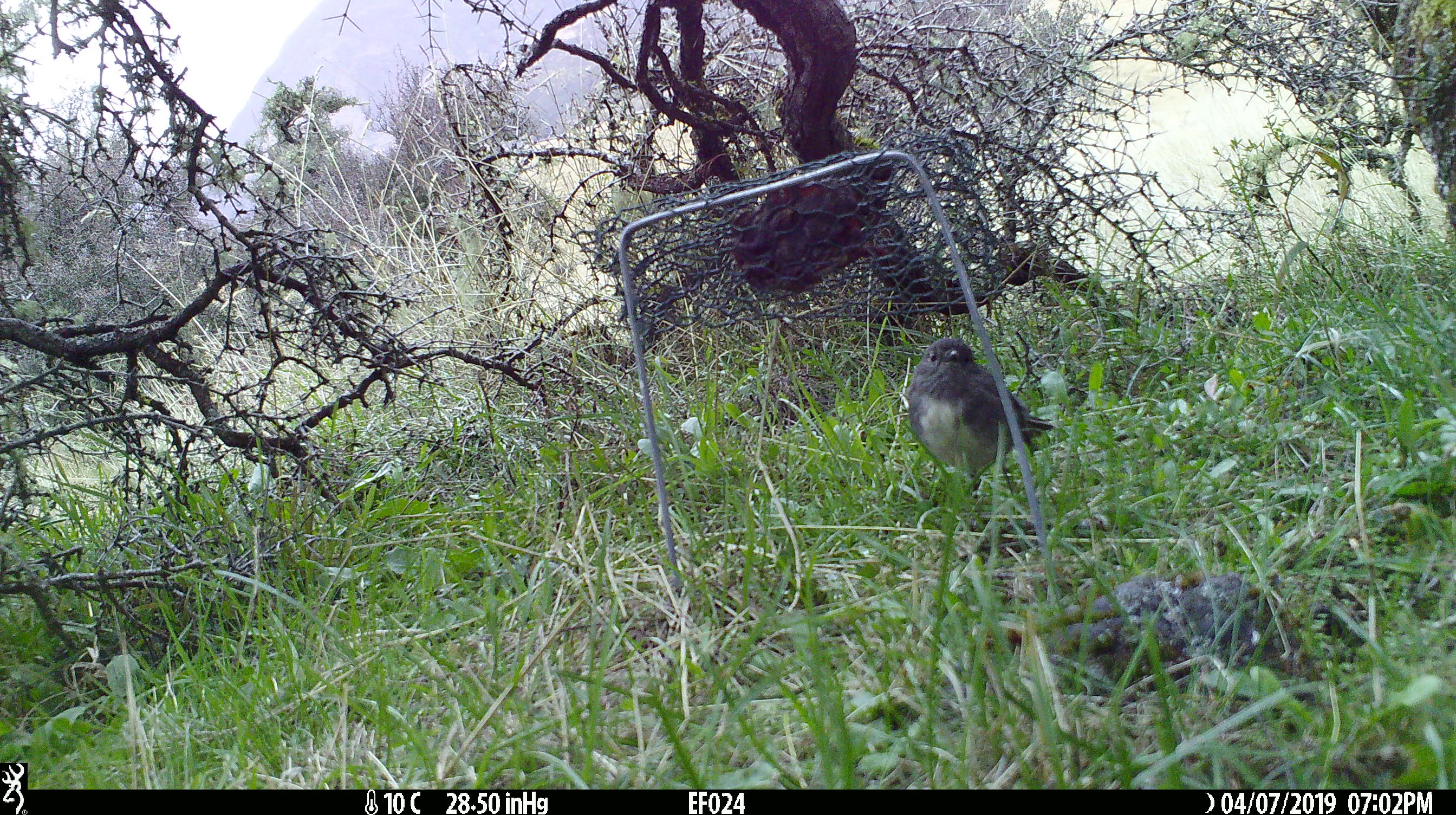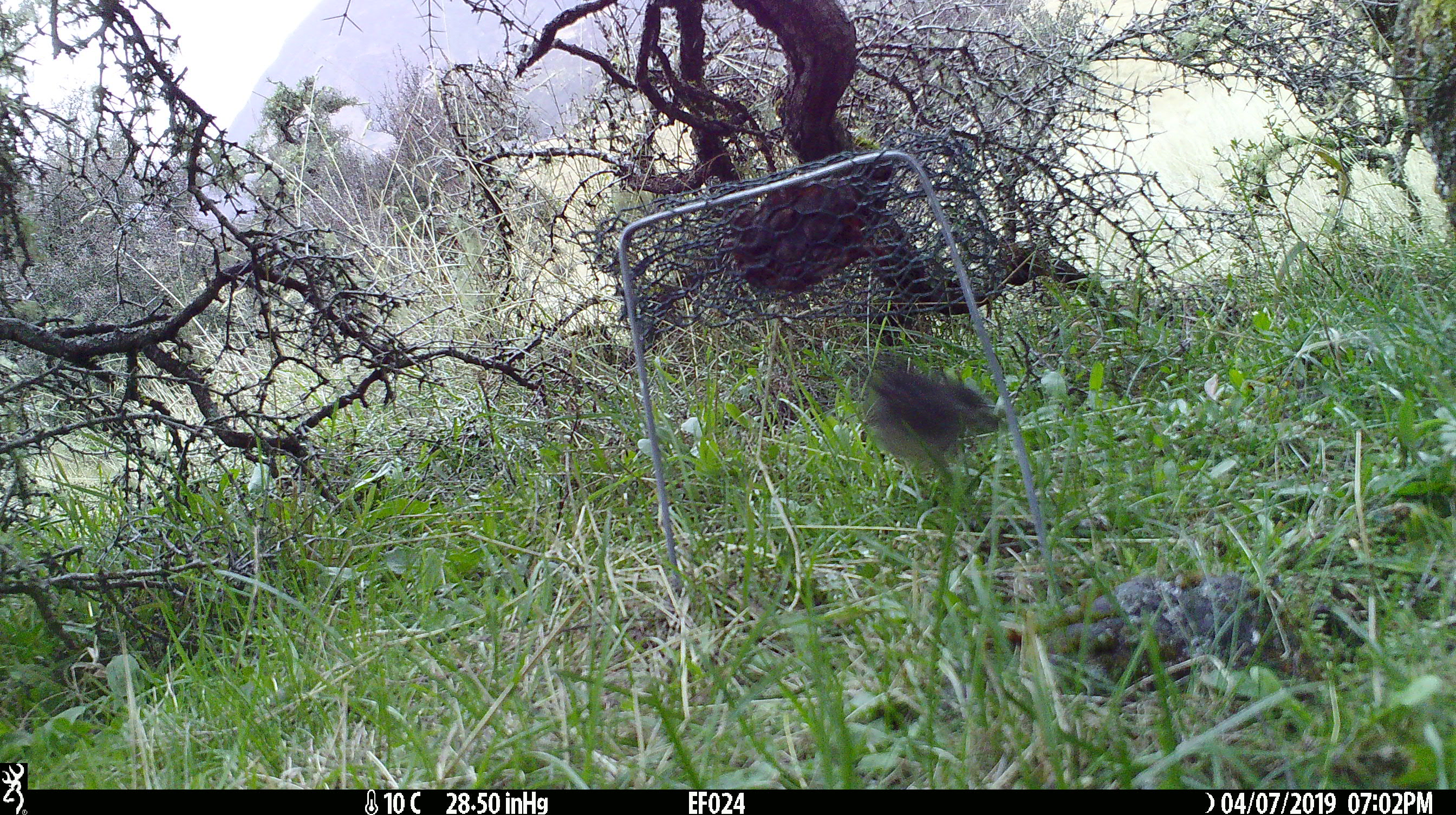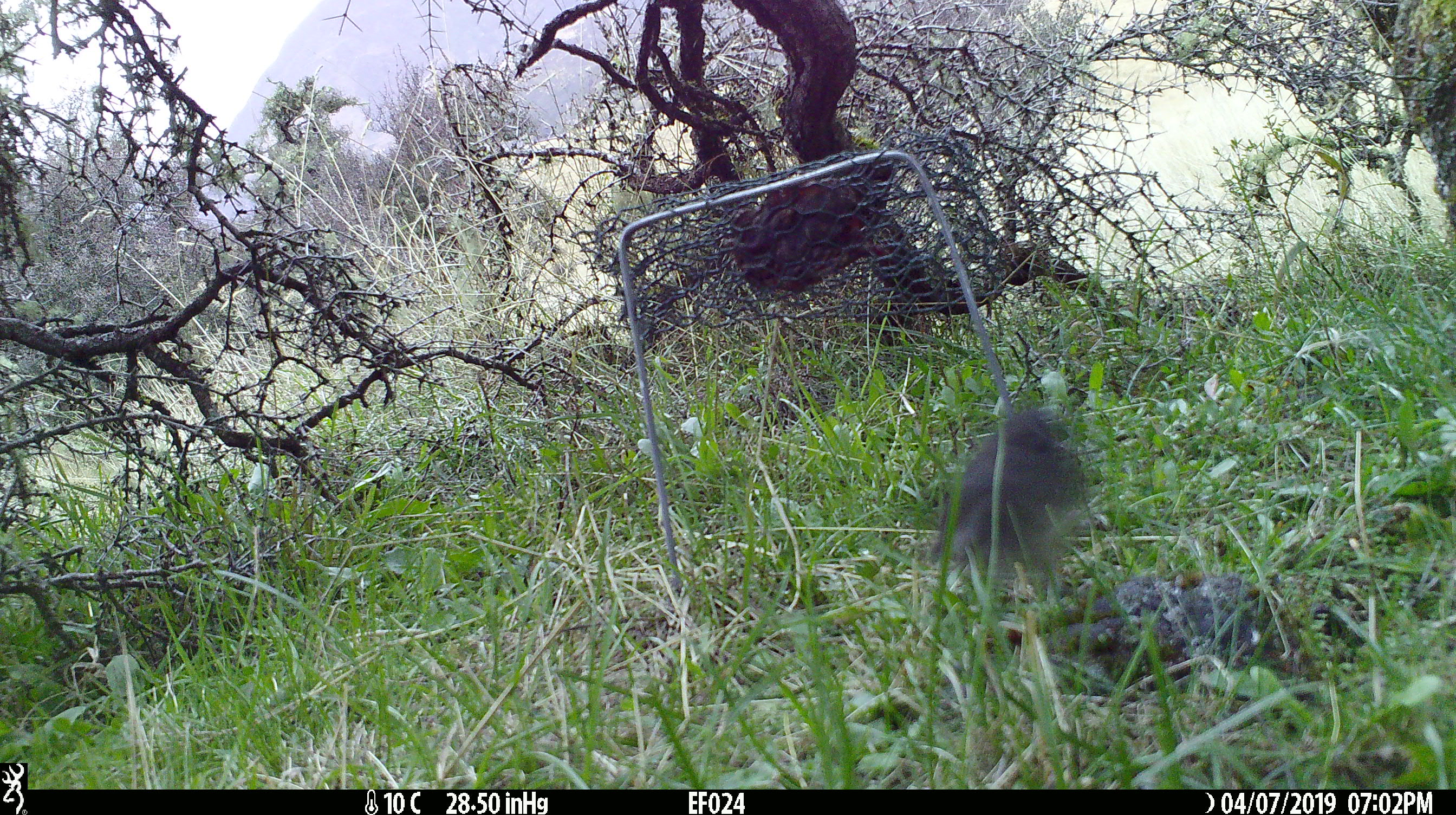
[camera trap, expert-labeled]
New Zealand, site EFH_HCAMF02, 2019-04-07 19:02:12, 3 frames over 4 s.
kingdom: Animalia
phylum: Chordata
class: Aves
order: Passeriformes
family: Petroicidae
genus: Petroica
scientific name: Petroica australis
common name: new zealand robin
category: robin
Robin (new zealand robin) (Petroica australis).